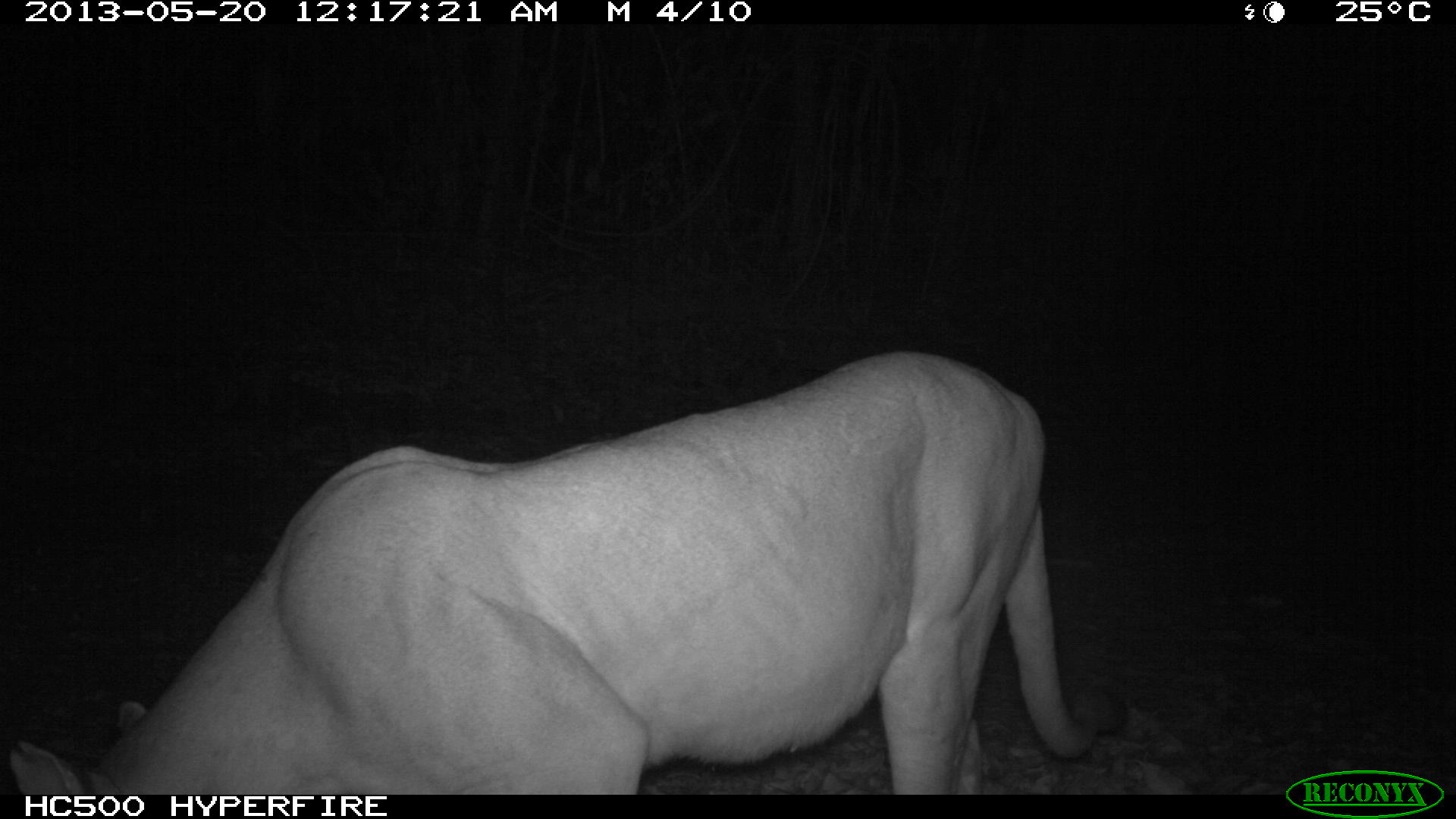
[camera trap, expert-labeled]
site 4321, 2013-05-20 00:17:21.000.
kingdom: Animalia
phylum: Chordata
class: Mammalia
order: Carnivora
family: Felidae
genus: Puma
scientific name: Puma concolor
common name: mountain lion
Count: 1.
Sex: male.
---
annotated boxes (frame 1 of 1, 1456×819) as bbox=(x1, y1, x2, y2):
puma concolor: bbox=(6, 347, 1128, 793)